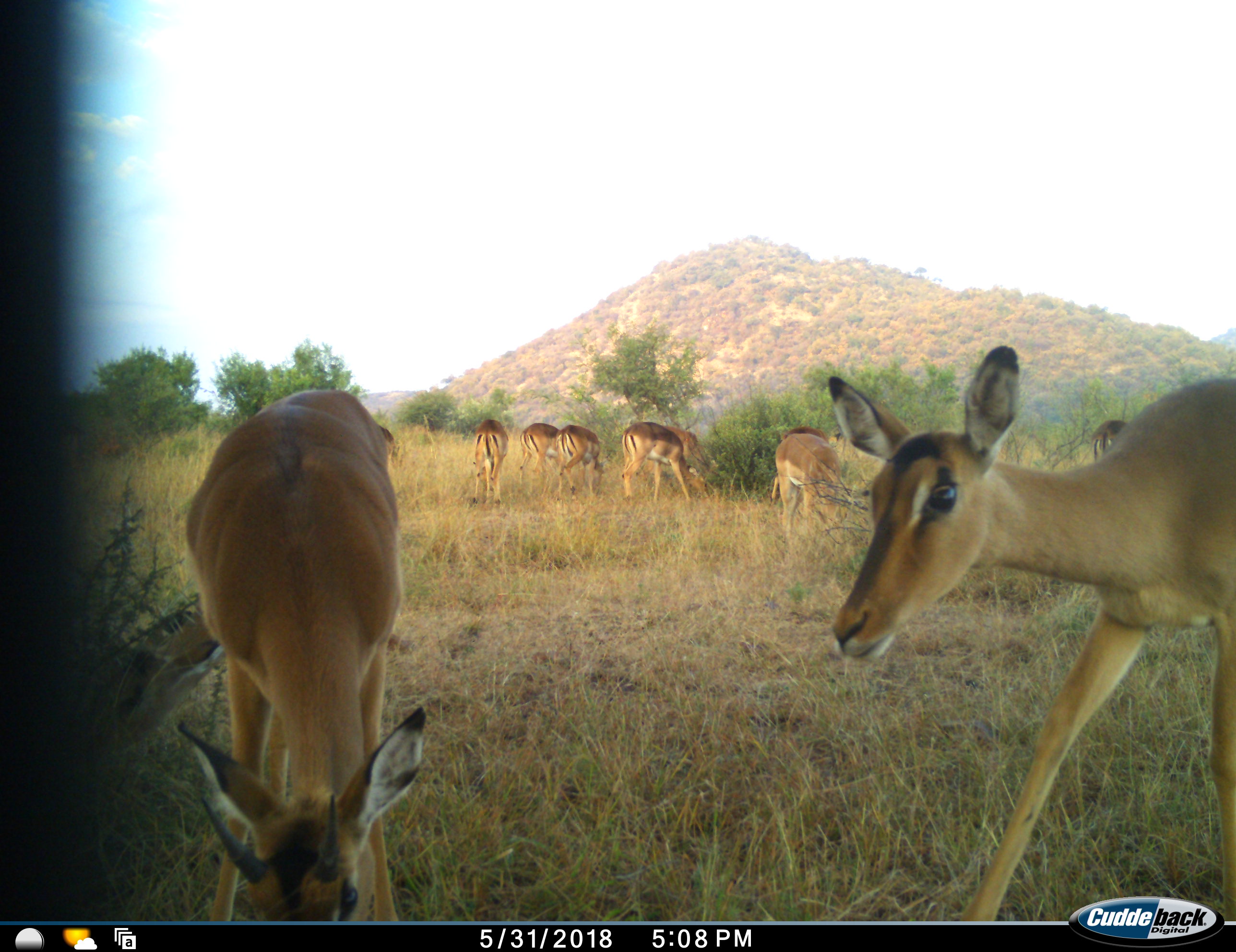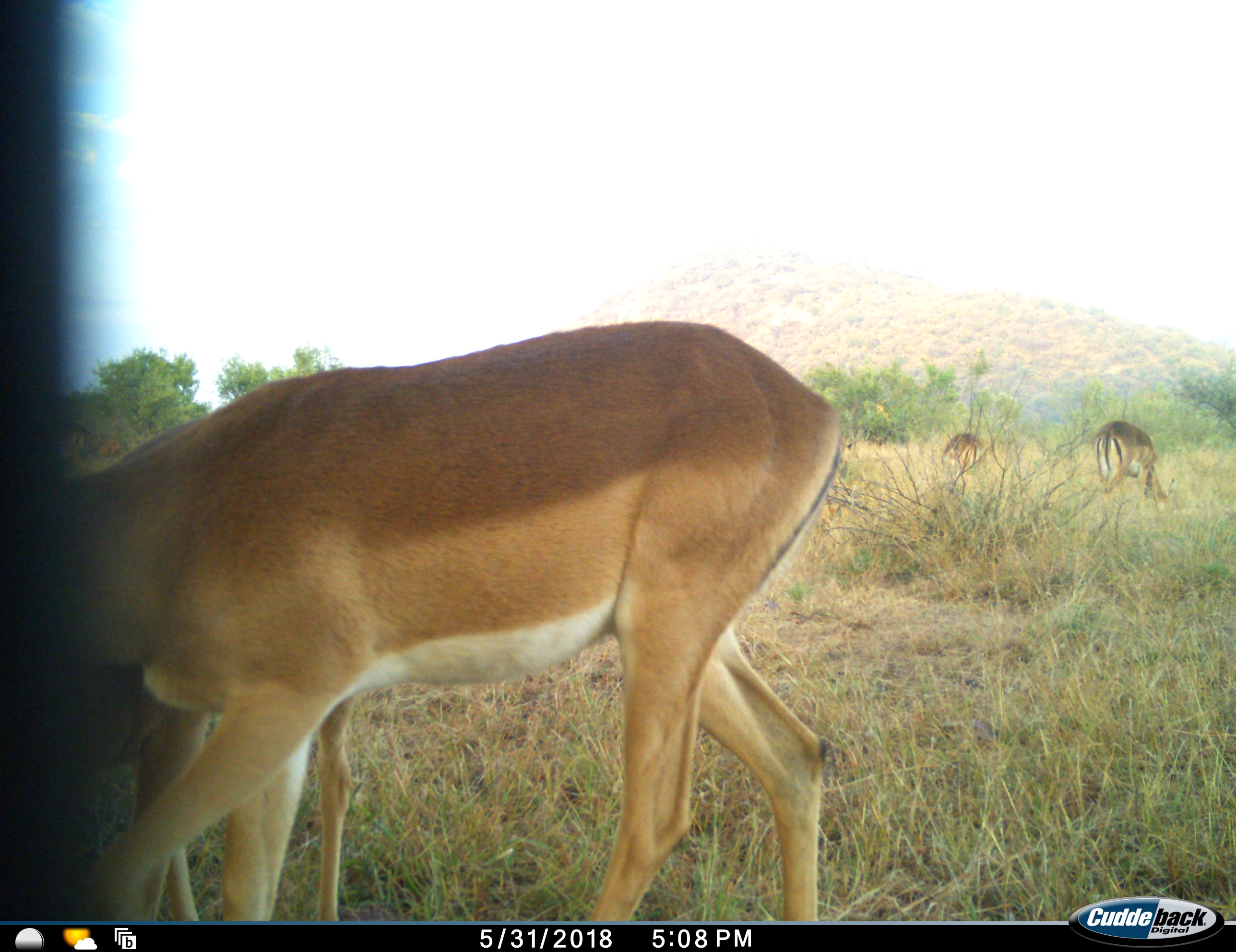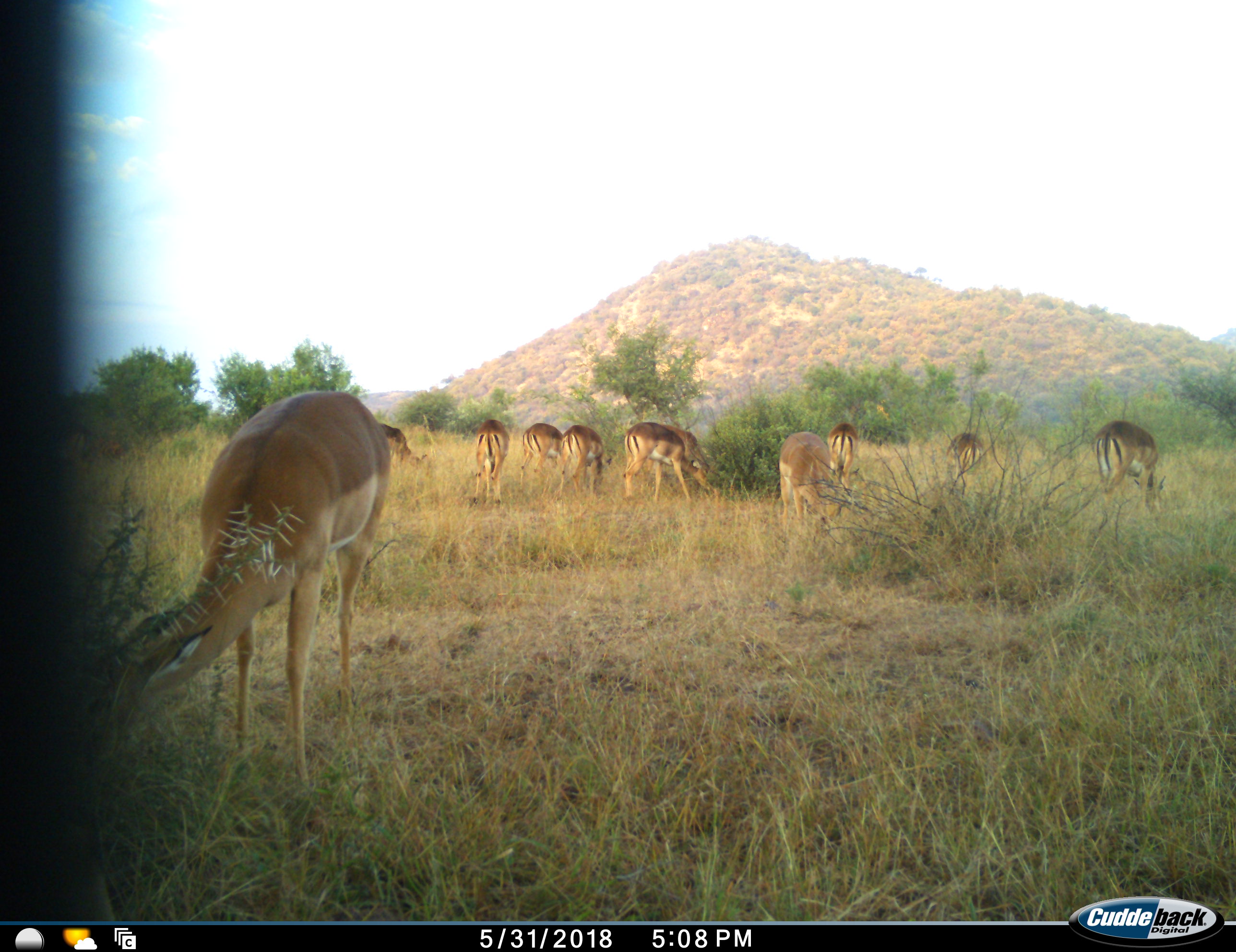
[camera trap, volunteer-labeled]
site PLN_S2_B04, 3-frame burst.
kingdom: Animalia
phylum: Chordata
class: Mammalia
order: Artiodactyla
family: Bovidae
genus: Aepyceros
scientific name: Aepyceros melampus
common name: impala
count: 11-50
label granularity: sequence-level